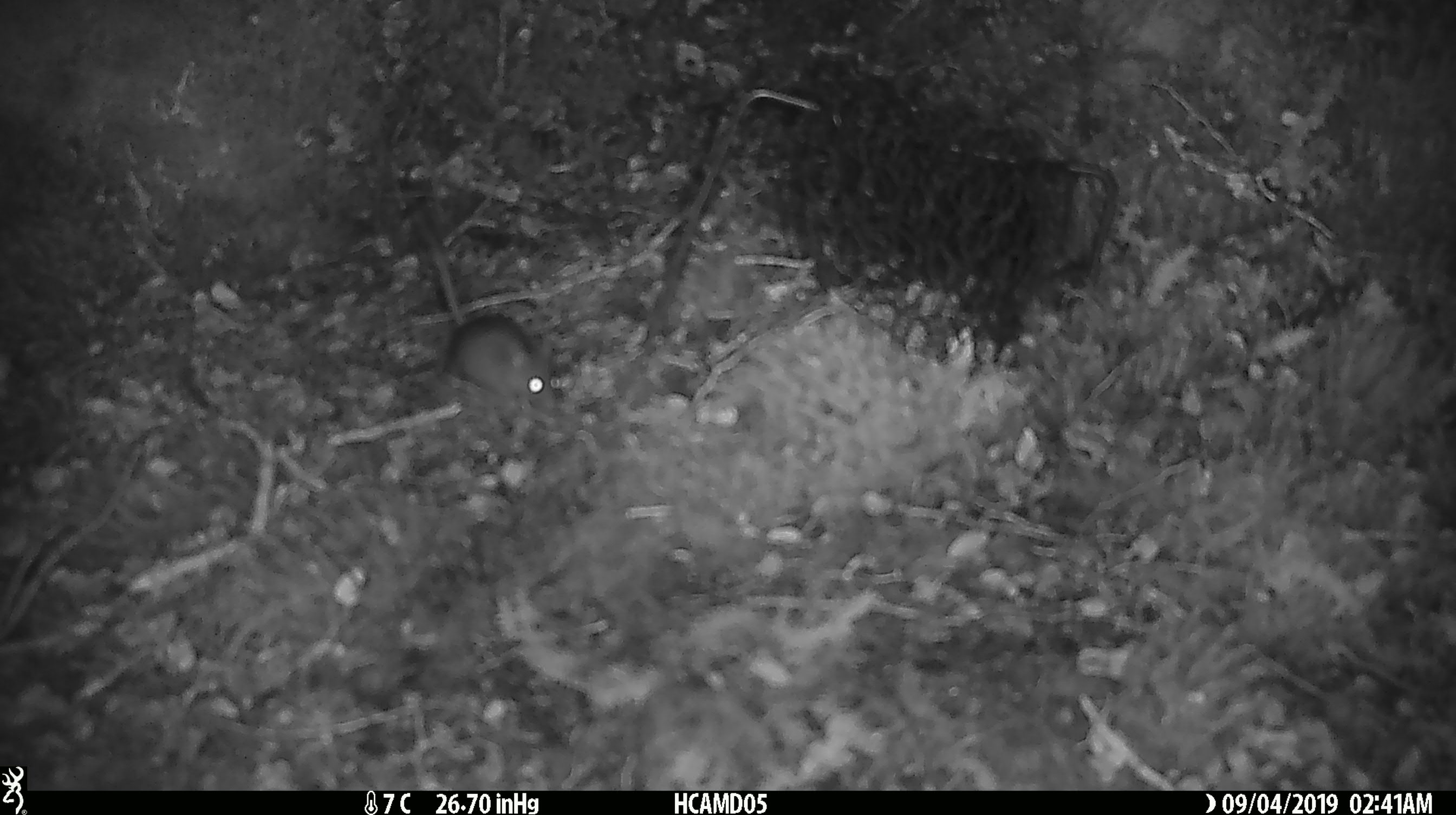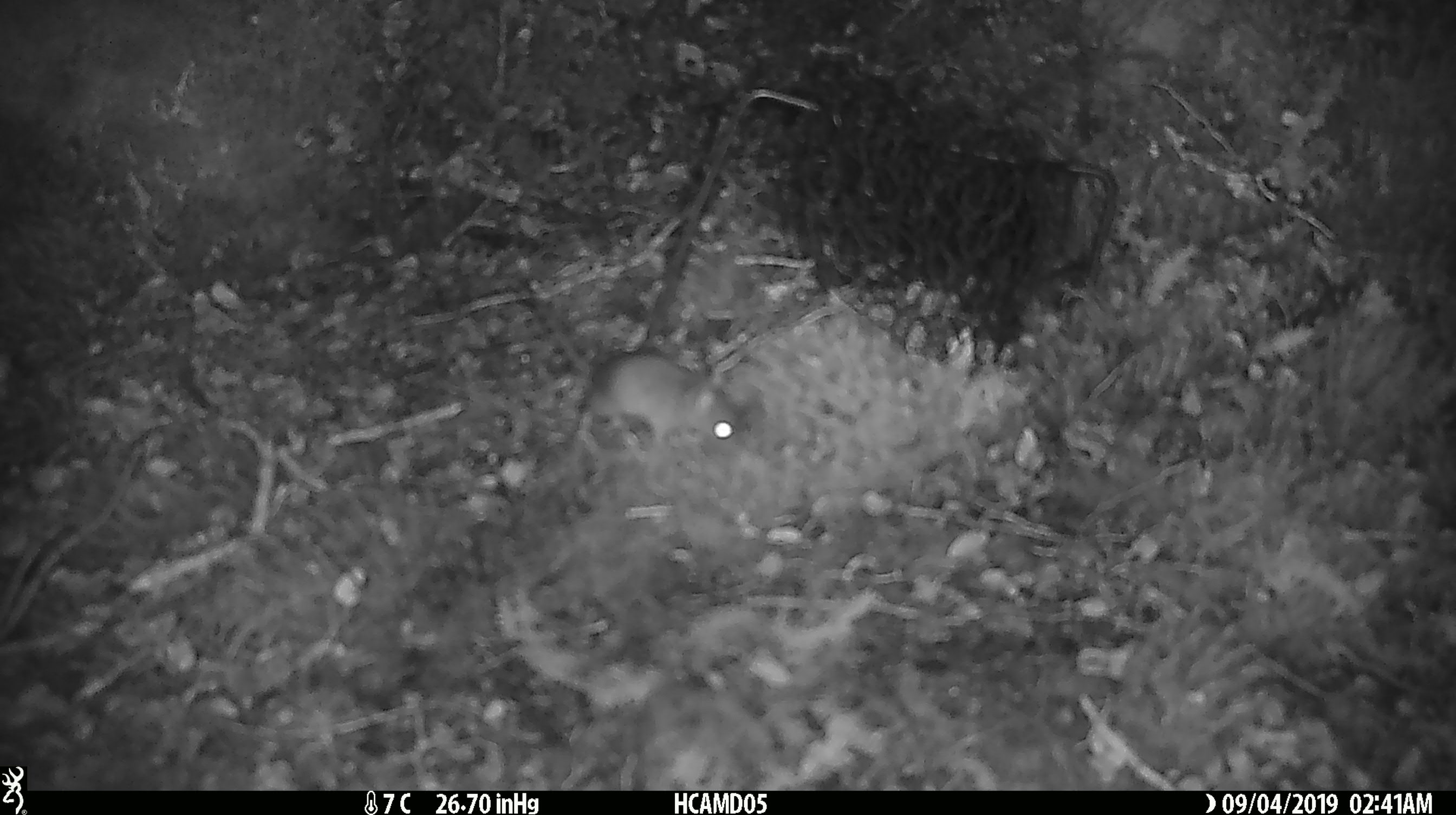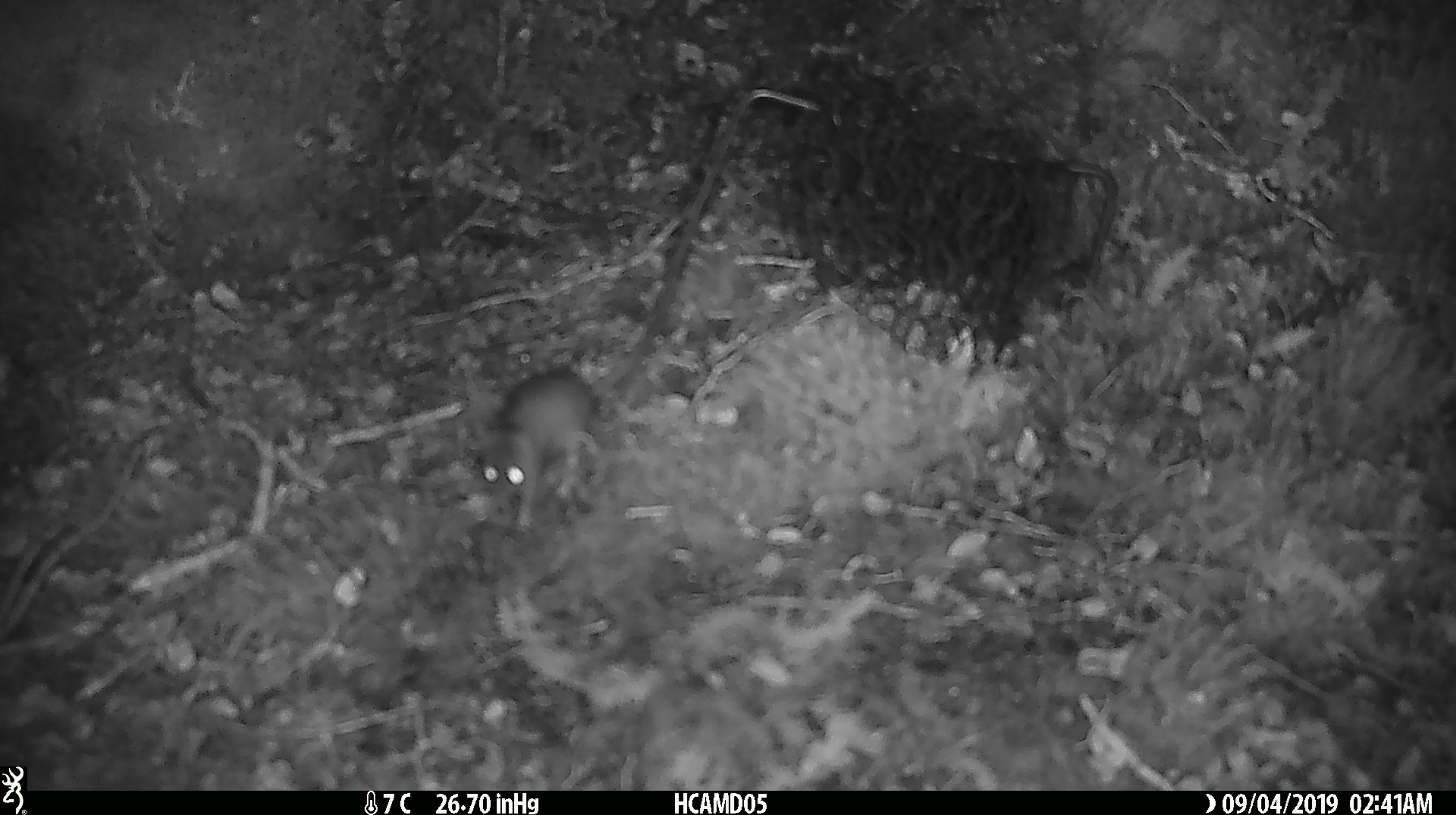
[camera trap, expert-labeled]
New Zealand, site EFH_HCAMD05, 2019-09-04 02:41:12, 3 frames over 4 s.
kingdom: Animalia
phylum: Chordata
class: Mammalia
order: Rodentia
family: Muridae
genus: Mus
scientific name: Mus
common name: mouse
Mouse (Mus).